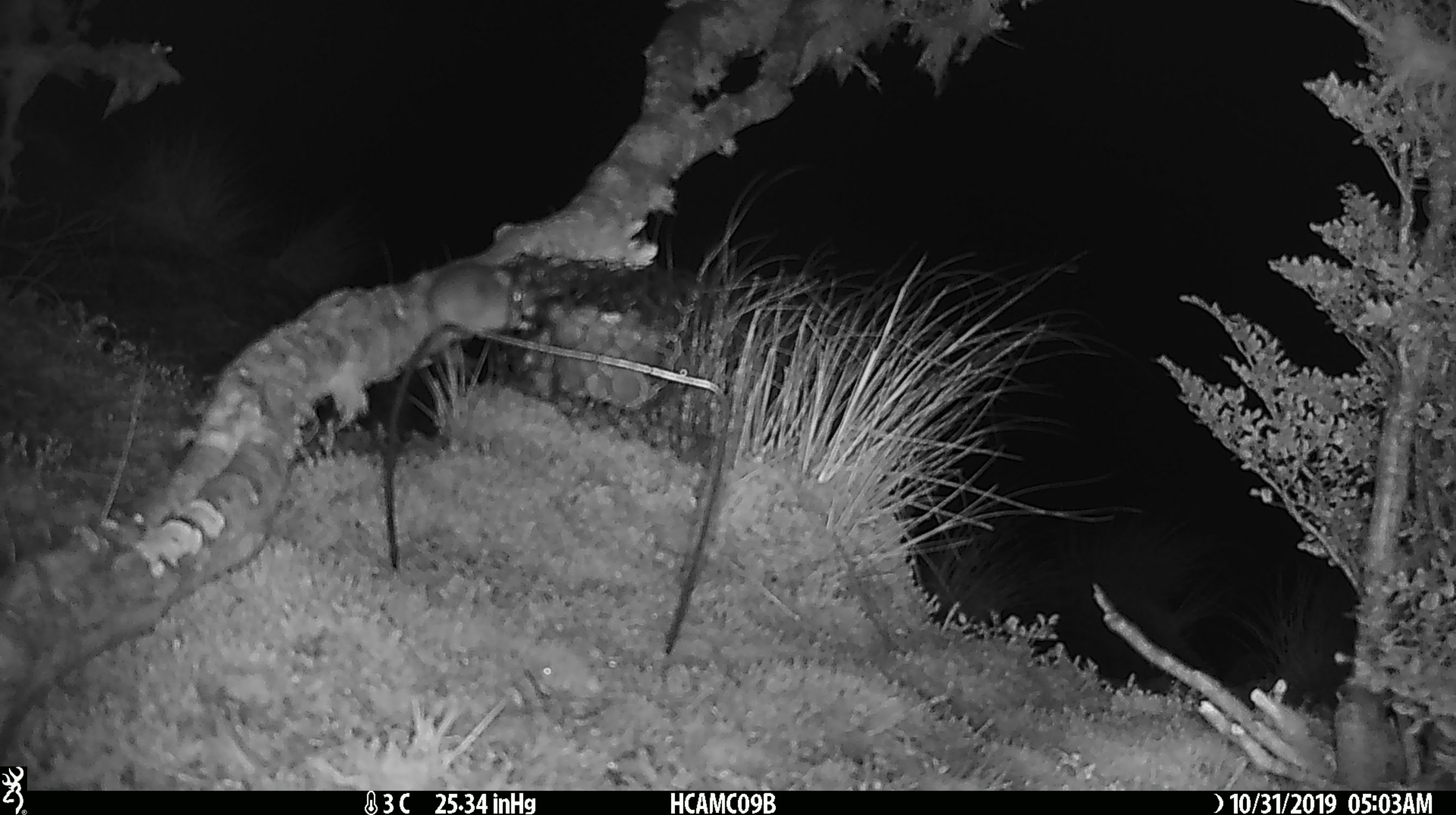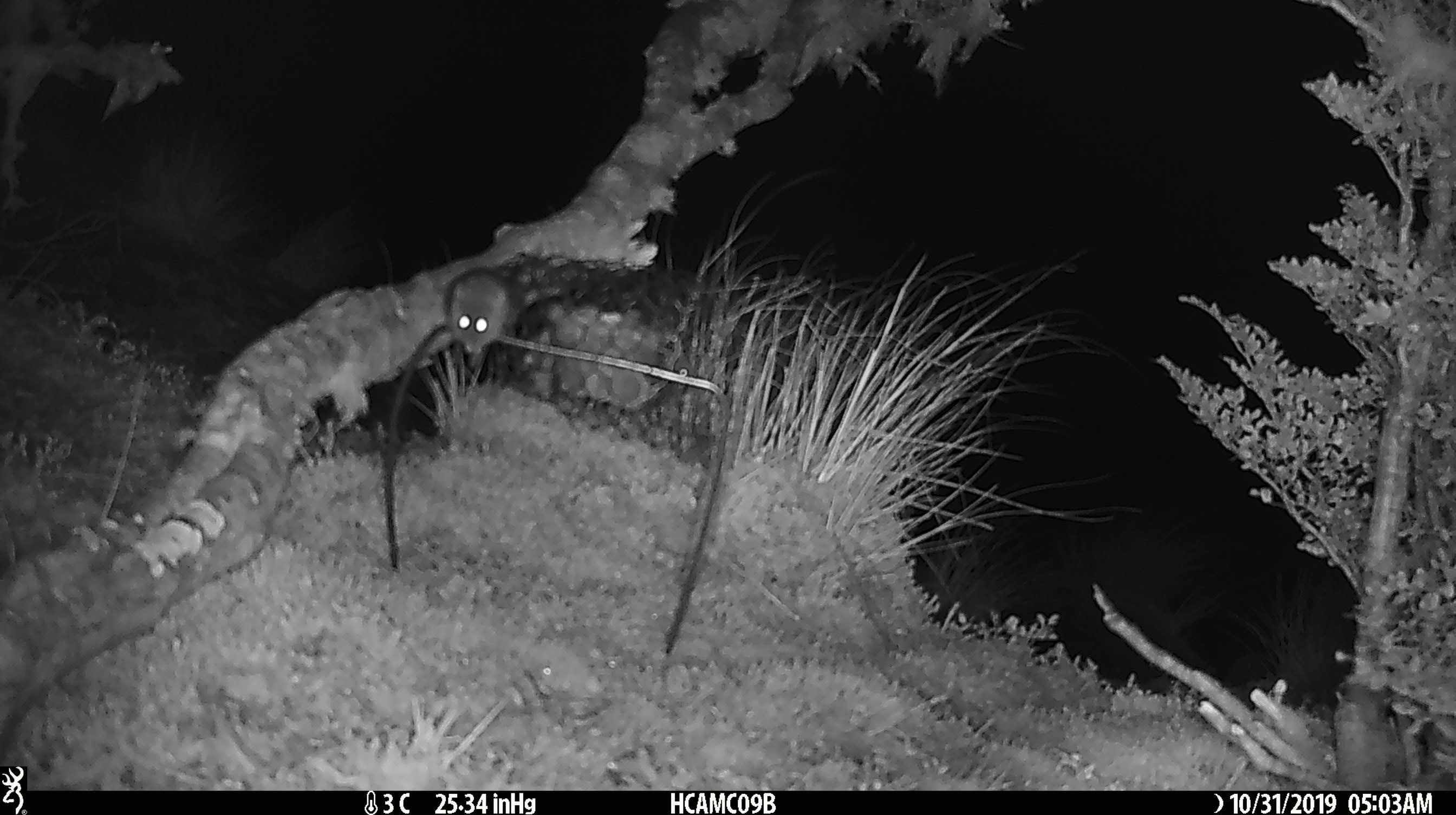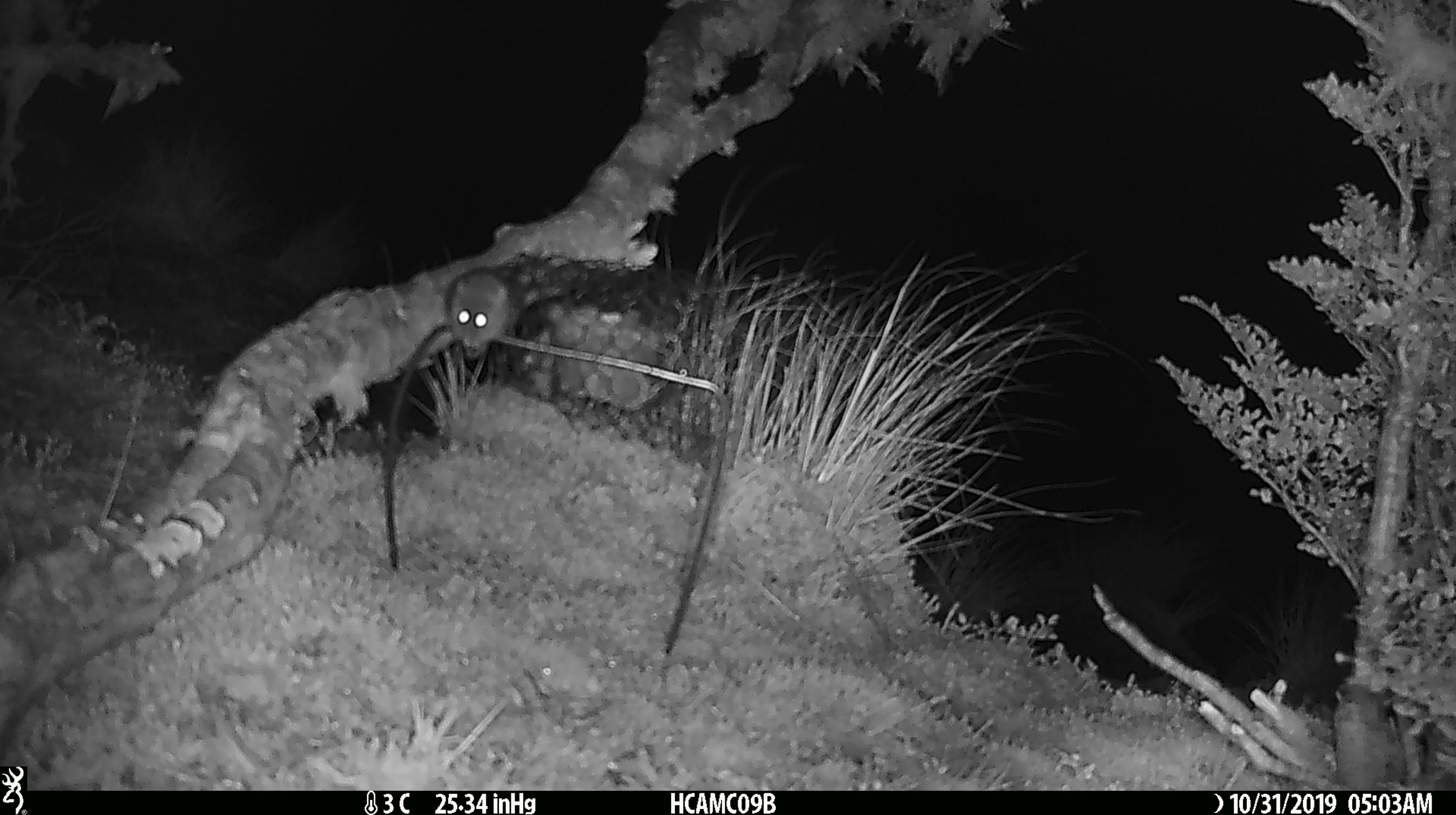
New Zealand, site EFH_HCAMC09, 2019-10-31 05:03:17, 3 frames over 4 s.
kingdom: Animalia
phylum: Chordata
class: Mammalia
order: Rodentia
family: Muridae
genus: Mus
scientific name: Mus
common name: mouse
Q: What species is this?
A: Mouse (Mus).